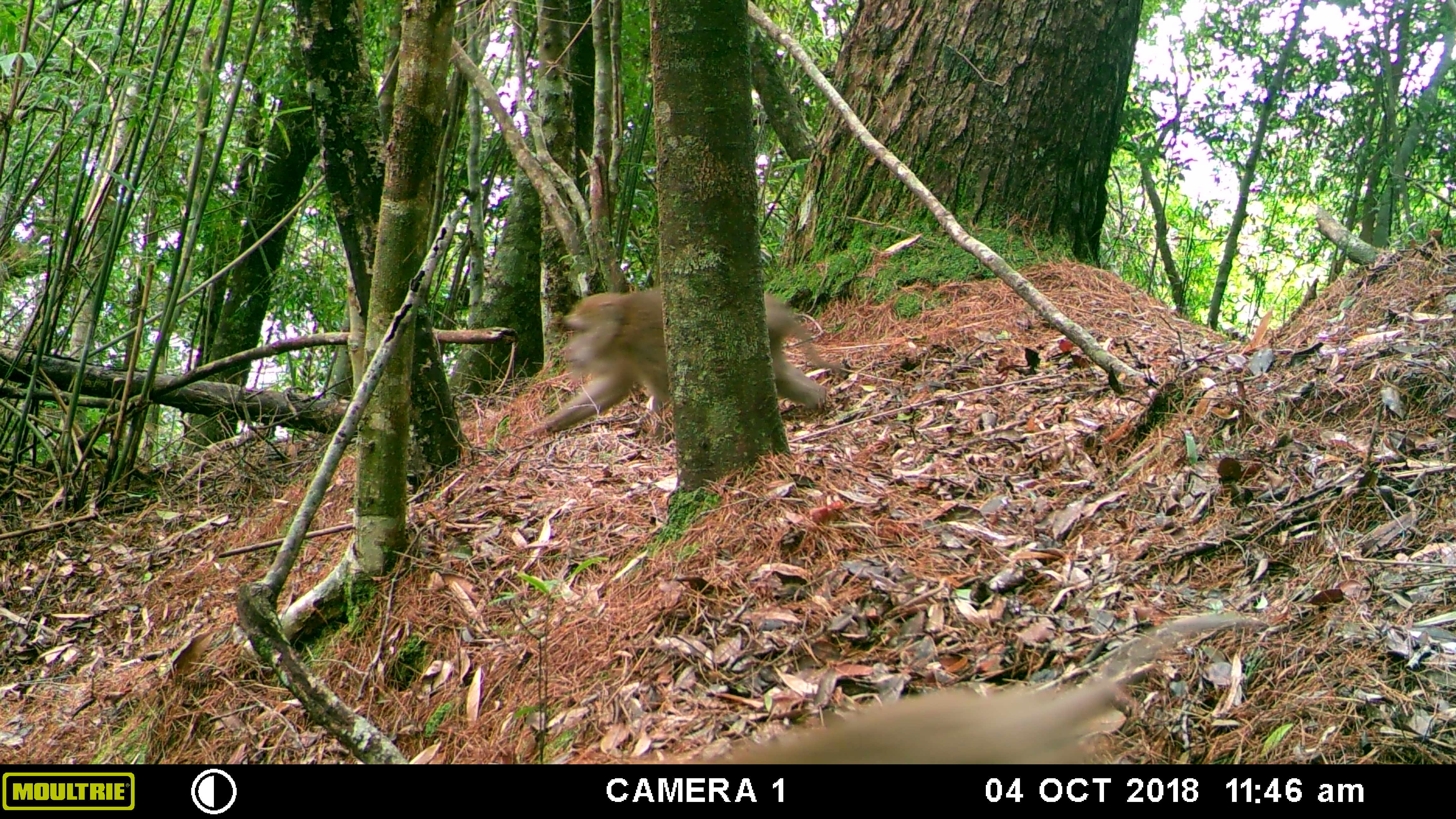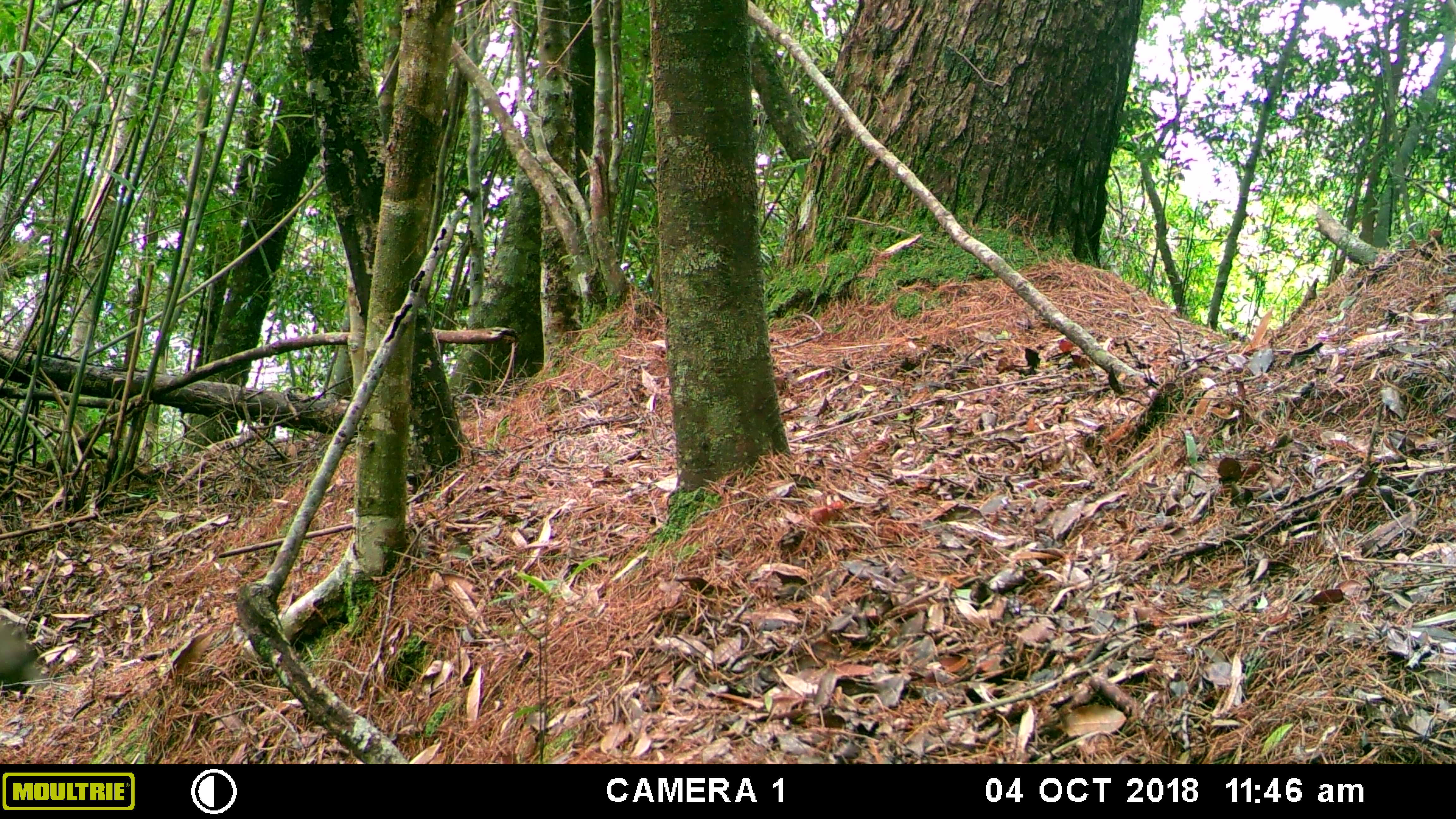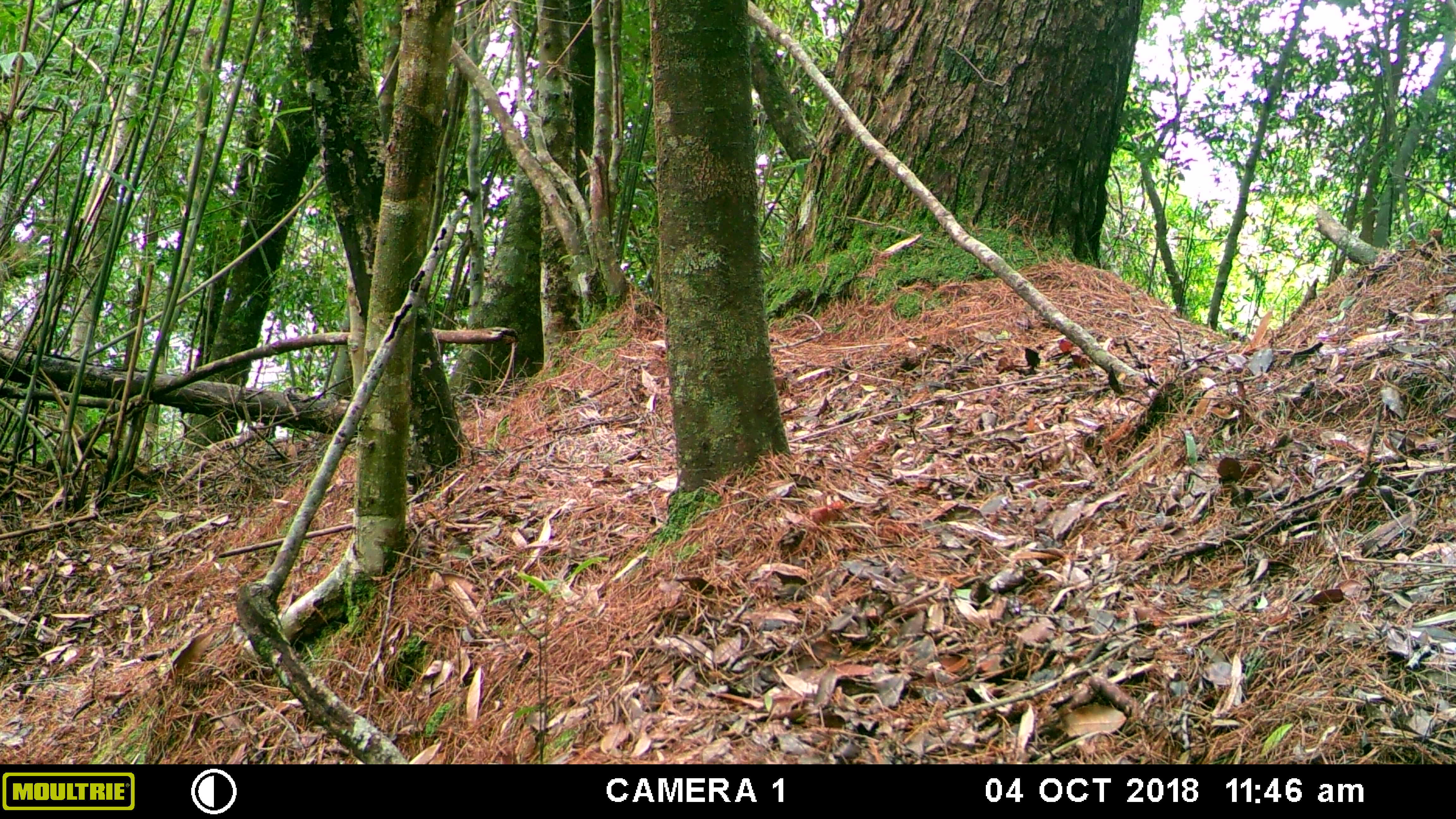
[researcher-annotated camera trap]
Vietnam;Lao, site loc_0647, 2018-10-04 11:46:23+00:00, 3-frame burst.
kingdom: Animalia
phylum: Chordata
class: Mammalia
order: Primates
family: Cercopithecidae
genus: Macaca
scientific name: Macaca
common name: macaques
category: assam or rhesus macaque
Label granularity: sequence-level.